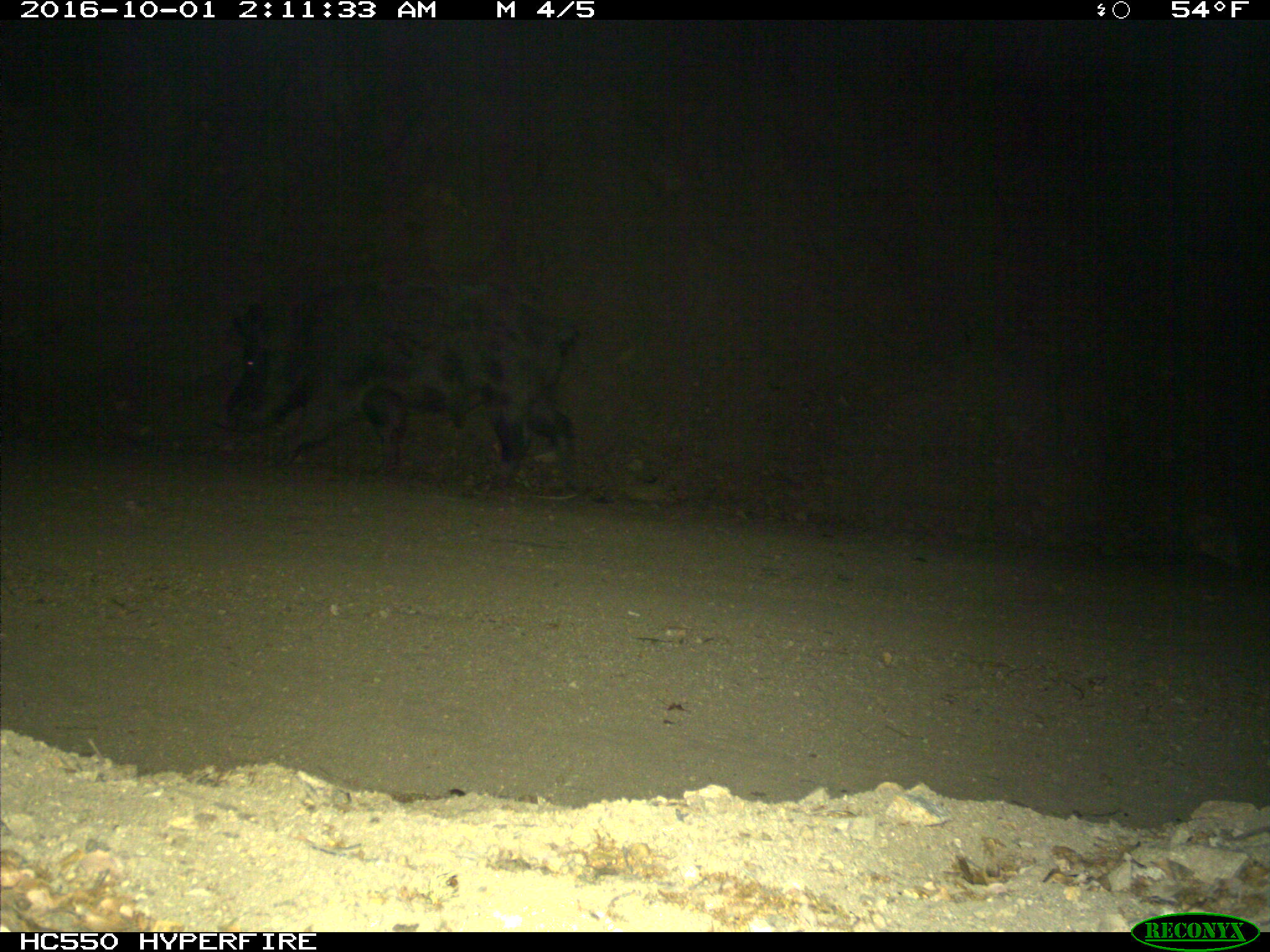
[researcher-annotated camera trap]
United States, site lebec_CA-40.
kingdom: Animalia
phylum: Chordata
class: Mammalia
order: Artiodactyla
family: Suidae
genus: Sus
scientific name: Sus scrofa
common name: wild boar